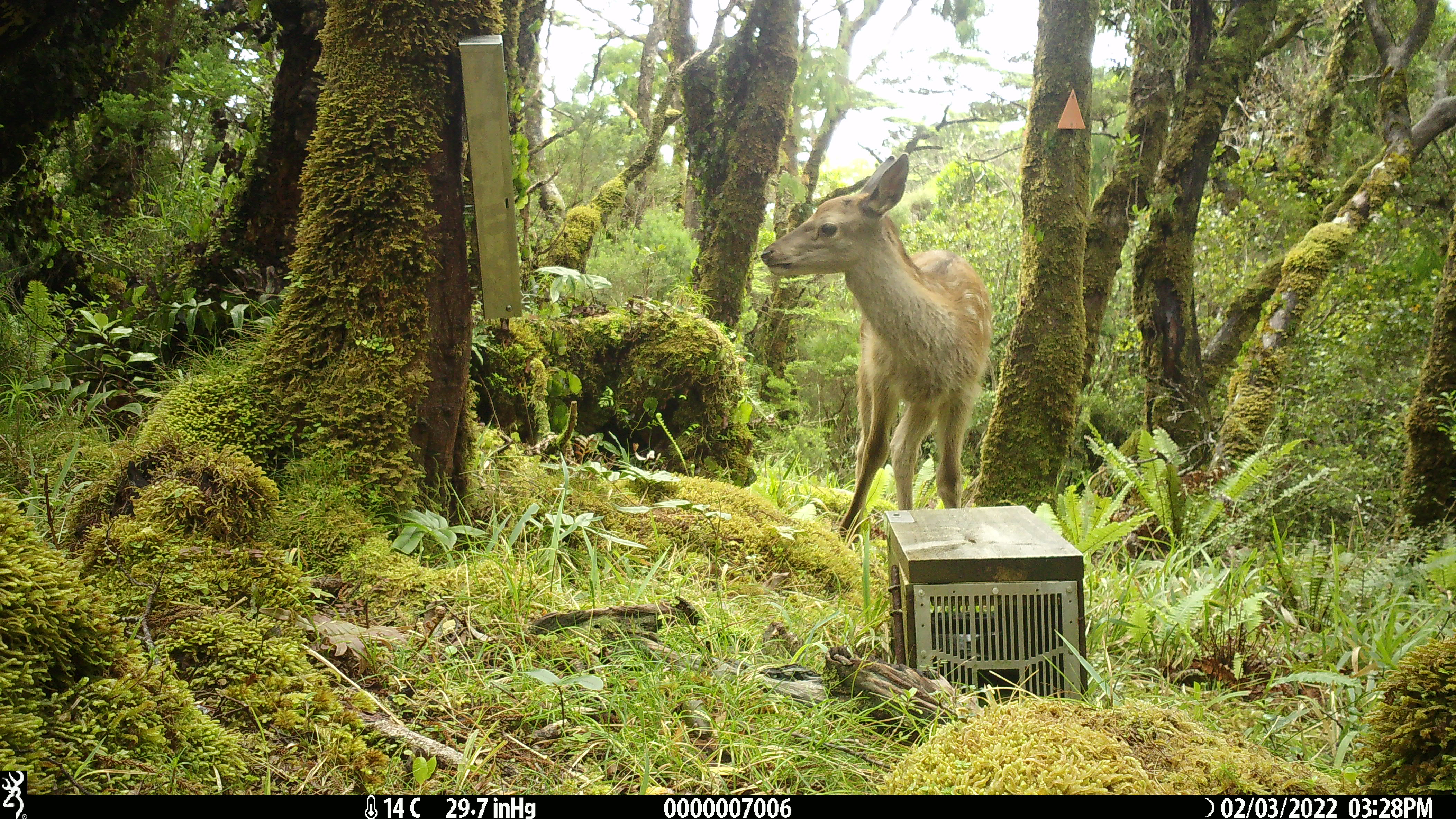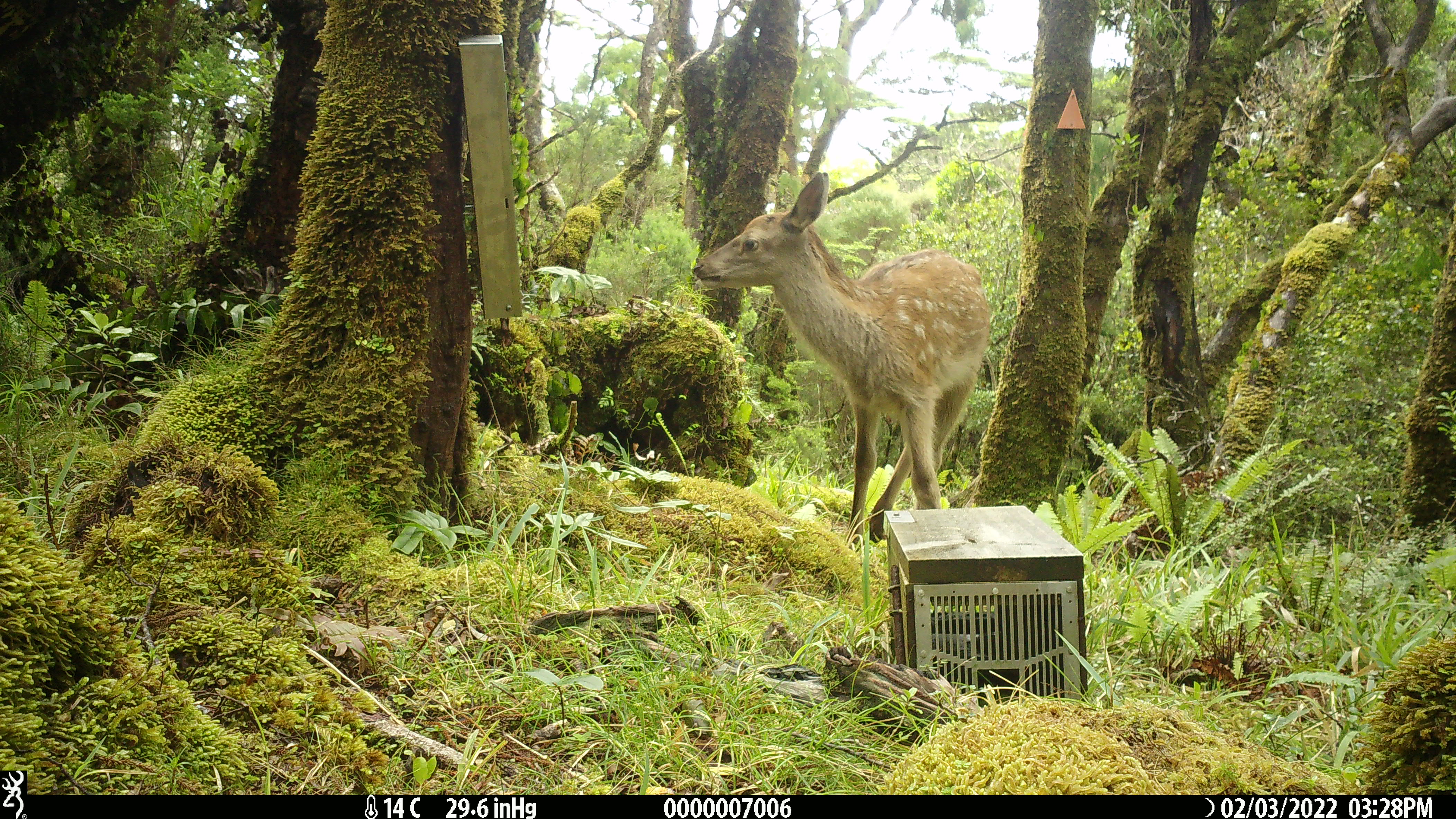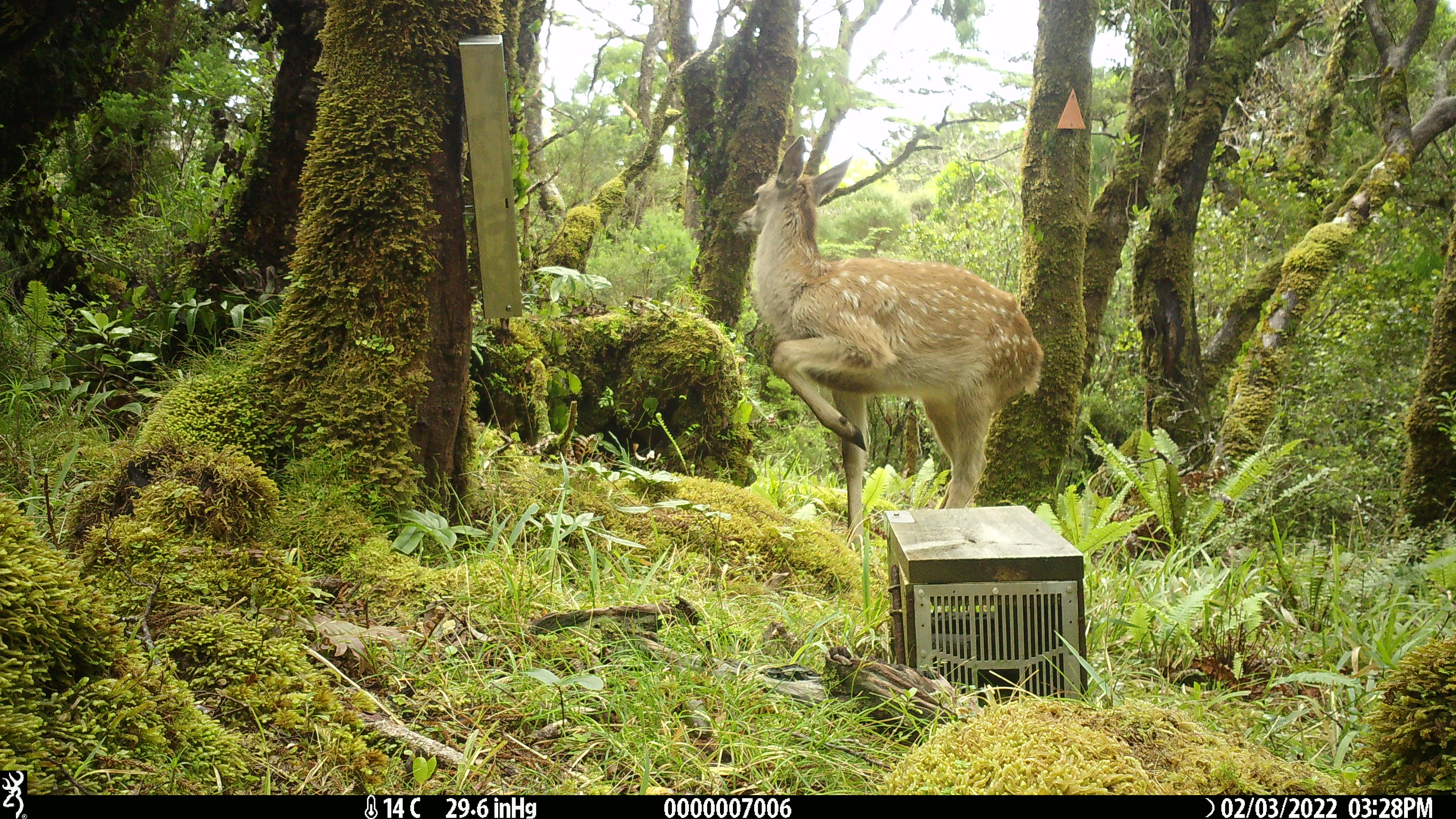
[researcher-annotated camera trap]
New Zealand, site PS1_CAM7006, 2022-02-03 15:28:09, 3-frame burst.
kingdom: Animalia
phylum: Chordata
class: Mammalia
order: Artiodactyla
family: Cervidae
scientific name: Cervidae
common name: deer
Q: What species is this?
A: Deer (Cervidae).